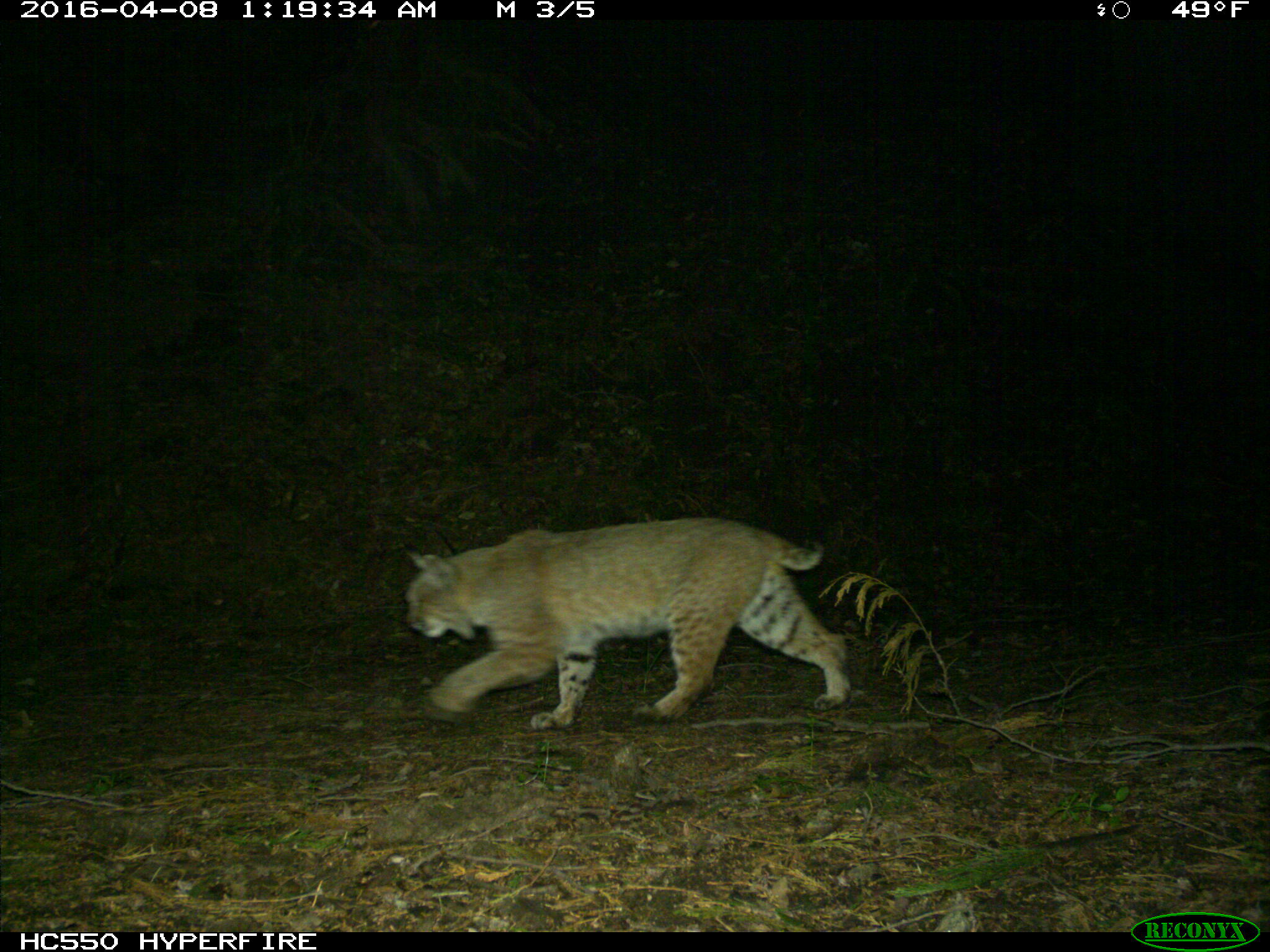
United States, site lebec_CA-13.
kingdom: Animalia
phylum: Chordata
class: Mammalia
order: Carnivora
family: Felidae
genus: Lynx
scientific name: Lynx rufus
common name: bobcat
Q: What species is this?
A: Lynx rufus (bobcat).